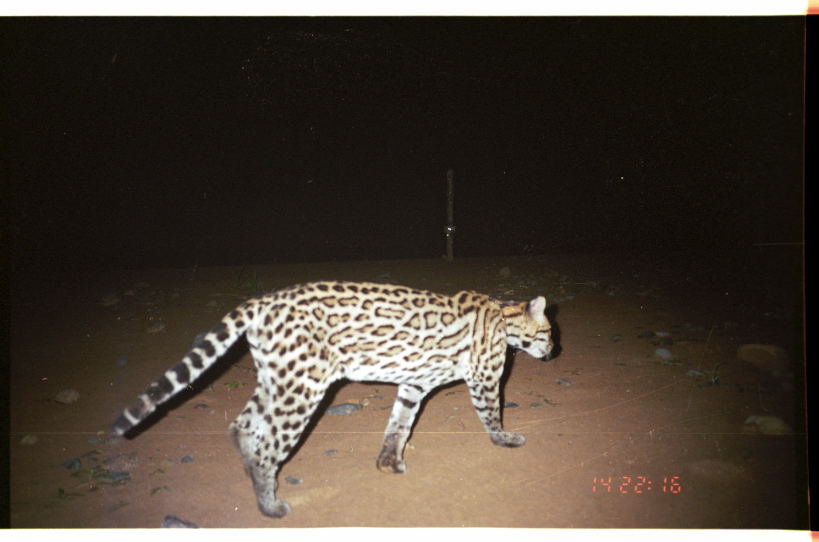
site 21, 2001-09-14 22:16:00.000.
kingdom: Animalia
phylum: Chordata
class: Mammalia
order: Carnivora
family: Felidae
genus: Leopardus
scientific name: Leopardus pardalis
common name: ocelot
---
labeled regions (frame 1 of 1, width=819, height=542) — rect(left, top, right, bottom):
leopardus pardalis: rect(113, 279, 554, 518)